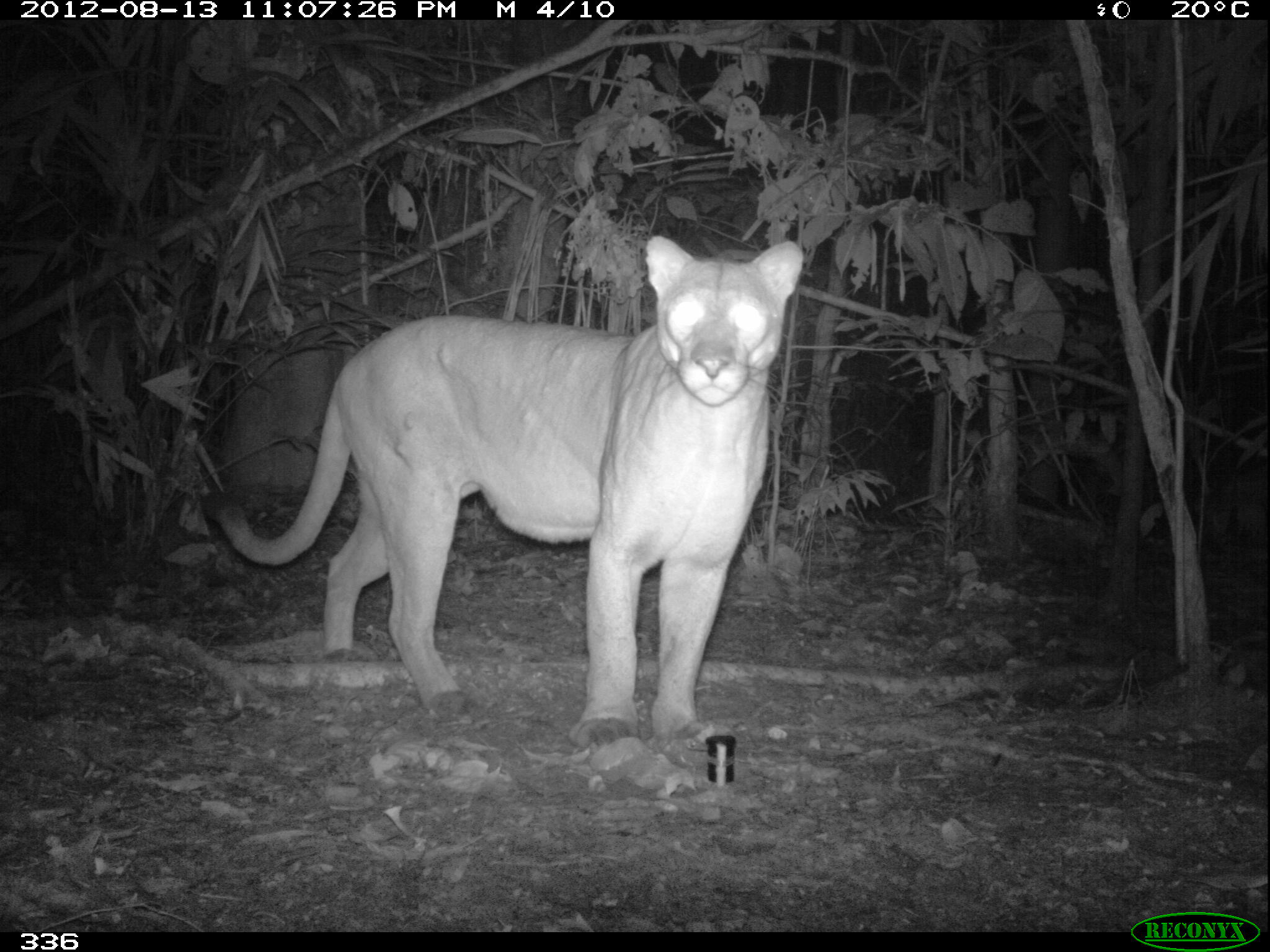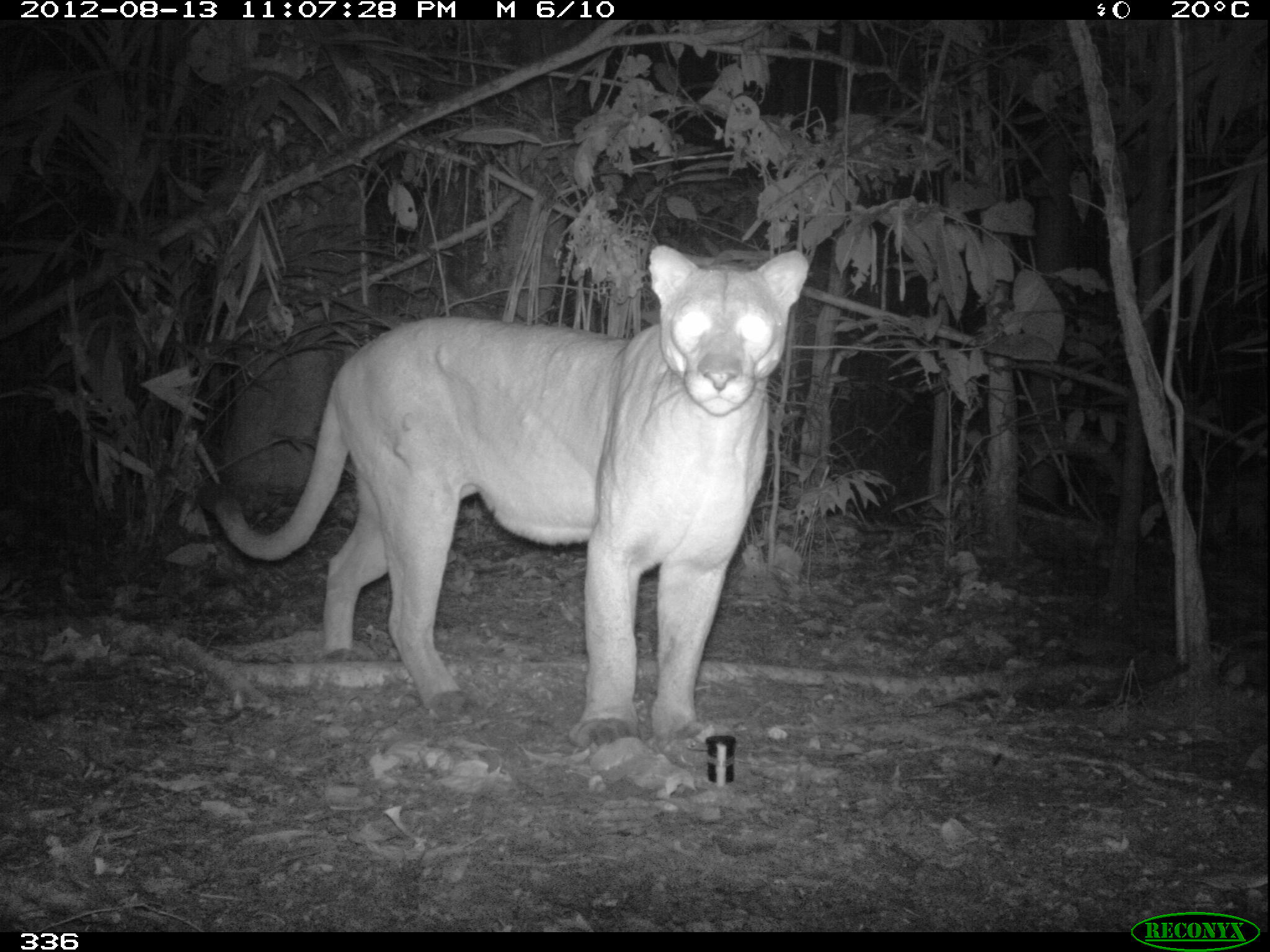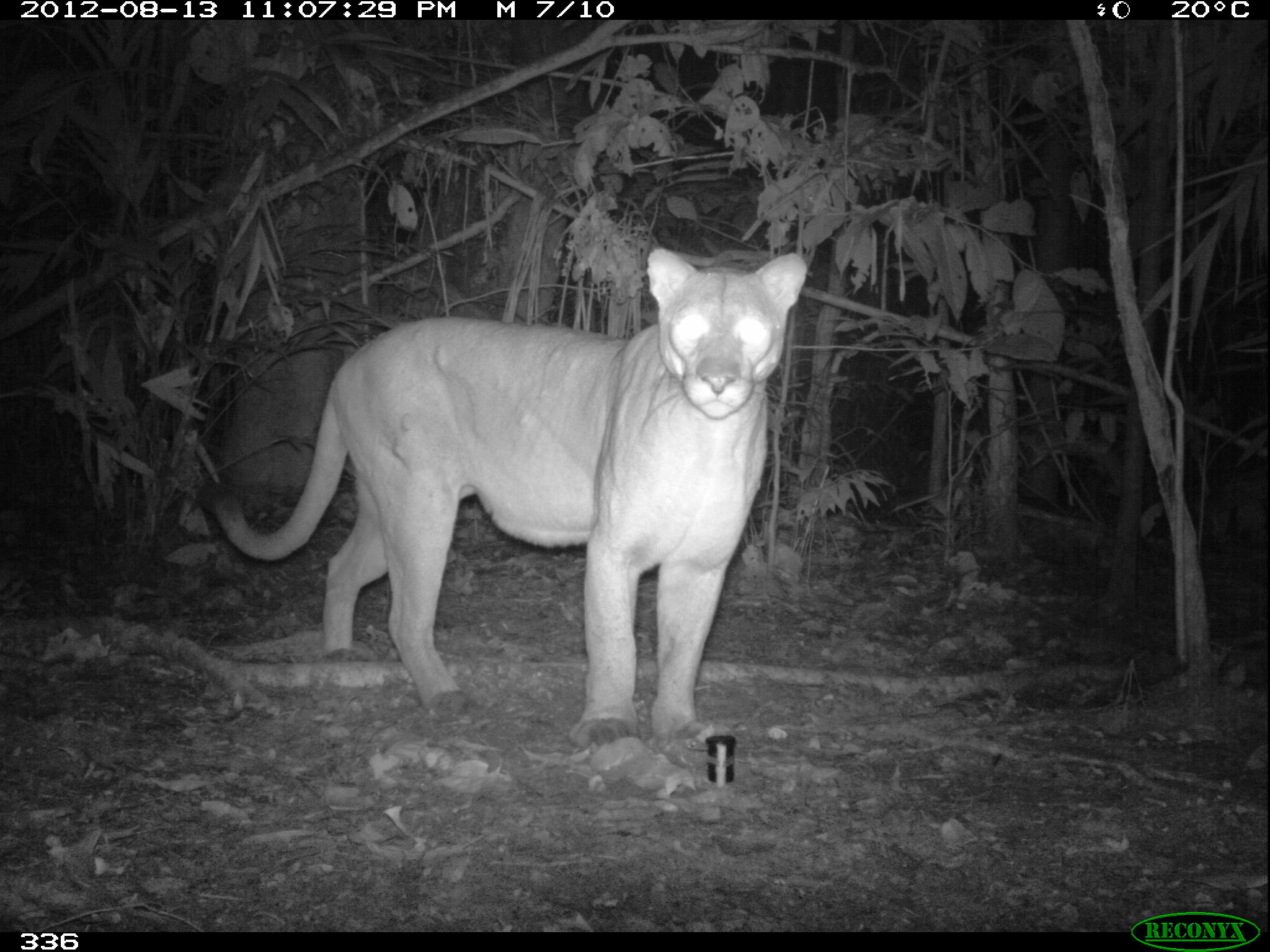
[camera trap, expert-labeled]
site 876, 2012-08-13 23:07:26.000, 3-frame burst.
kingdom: Animalia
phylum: Chordata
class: Mammalia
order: Carnivora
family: Felidae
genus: Puma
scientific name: Puma concolor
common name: mountain lion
Puma concolor (mountain lion).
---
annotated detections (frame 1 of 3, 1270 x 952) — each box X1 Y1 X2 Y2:
puma concolor: 199 233 803 747